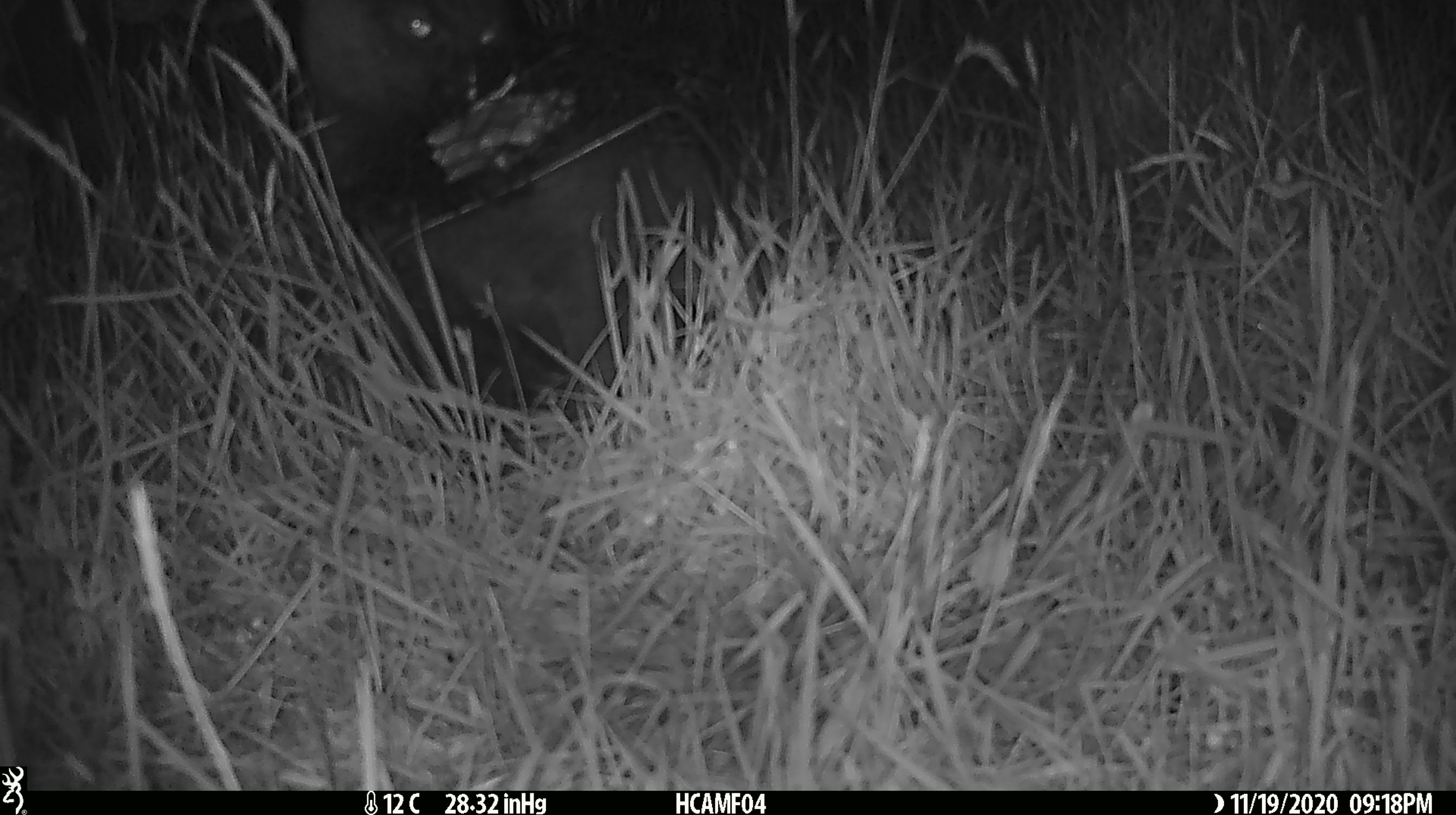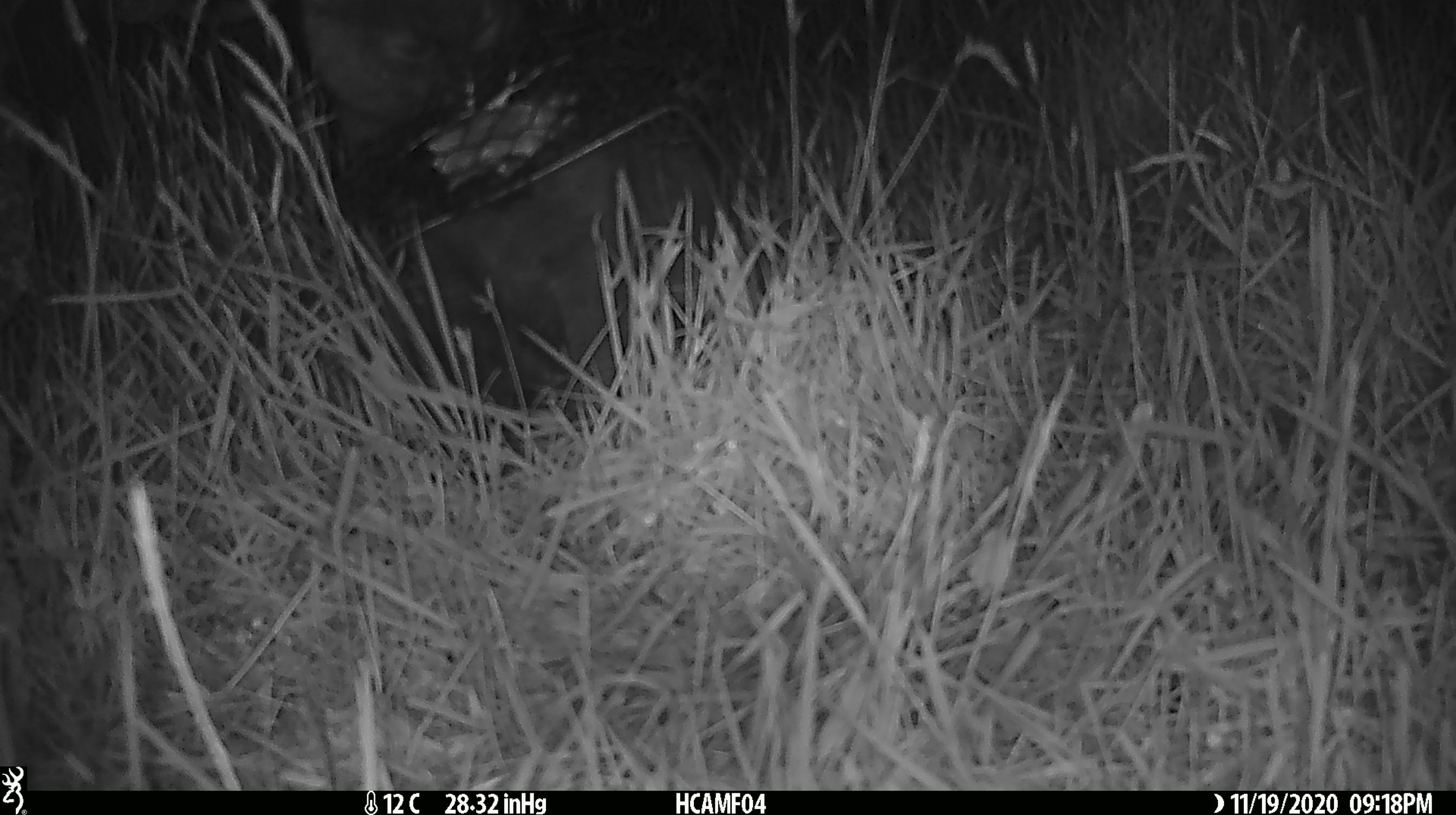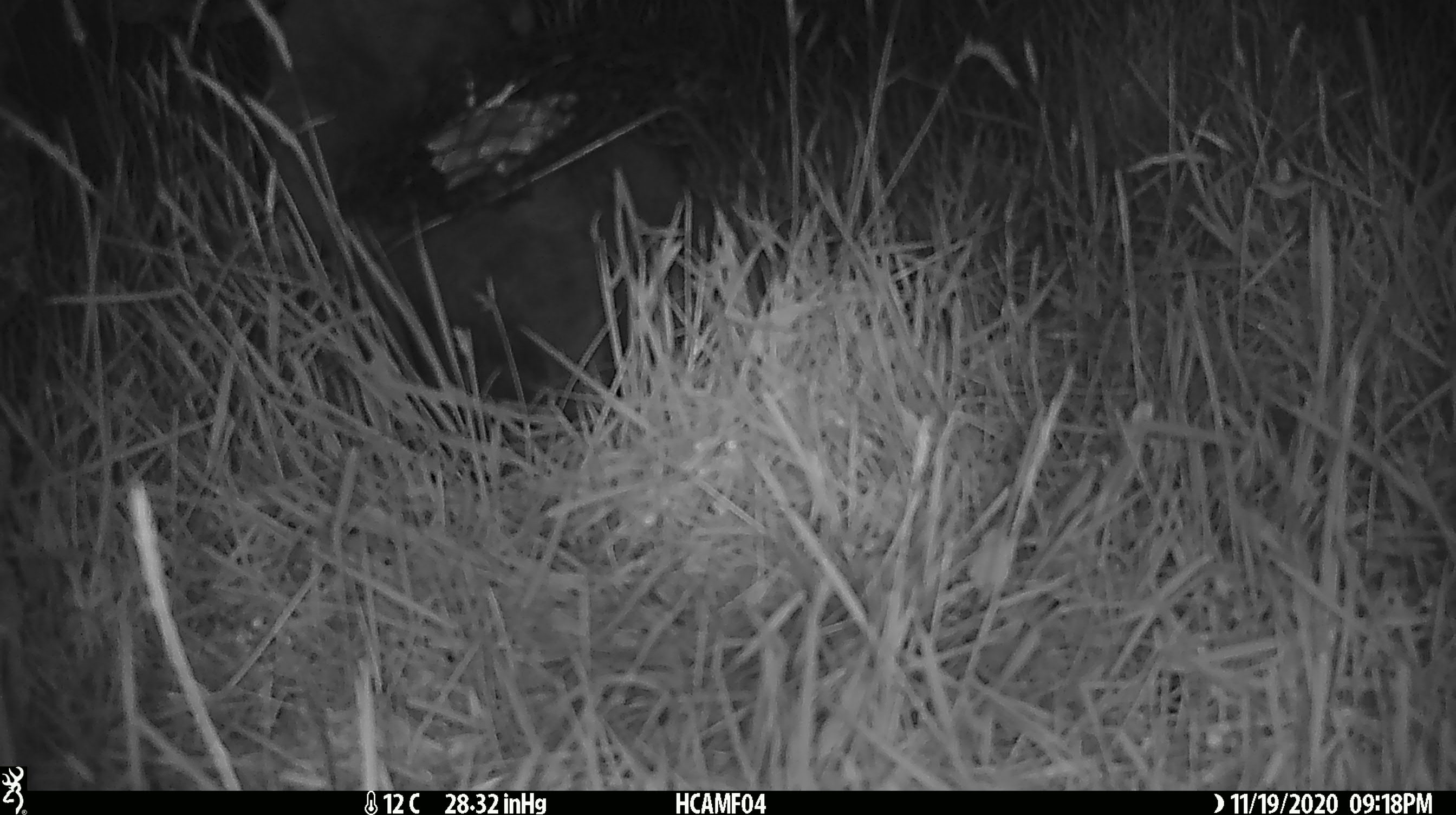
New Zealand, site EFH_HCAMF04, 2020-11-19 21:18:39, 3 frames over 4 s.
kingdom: Animalia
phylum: Chordata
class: Mammalia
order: Carnivora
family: Felidae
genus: Felis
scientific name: Felis catus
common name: domestic cat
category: cat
Cat (domestic cat) (Felis catus).